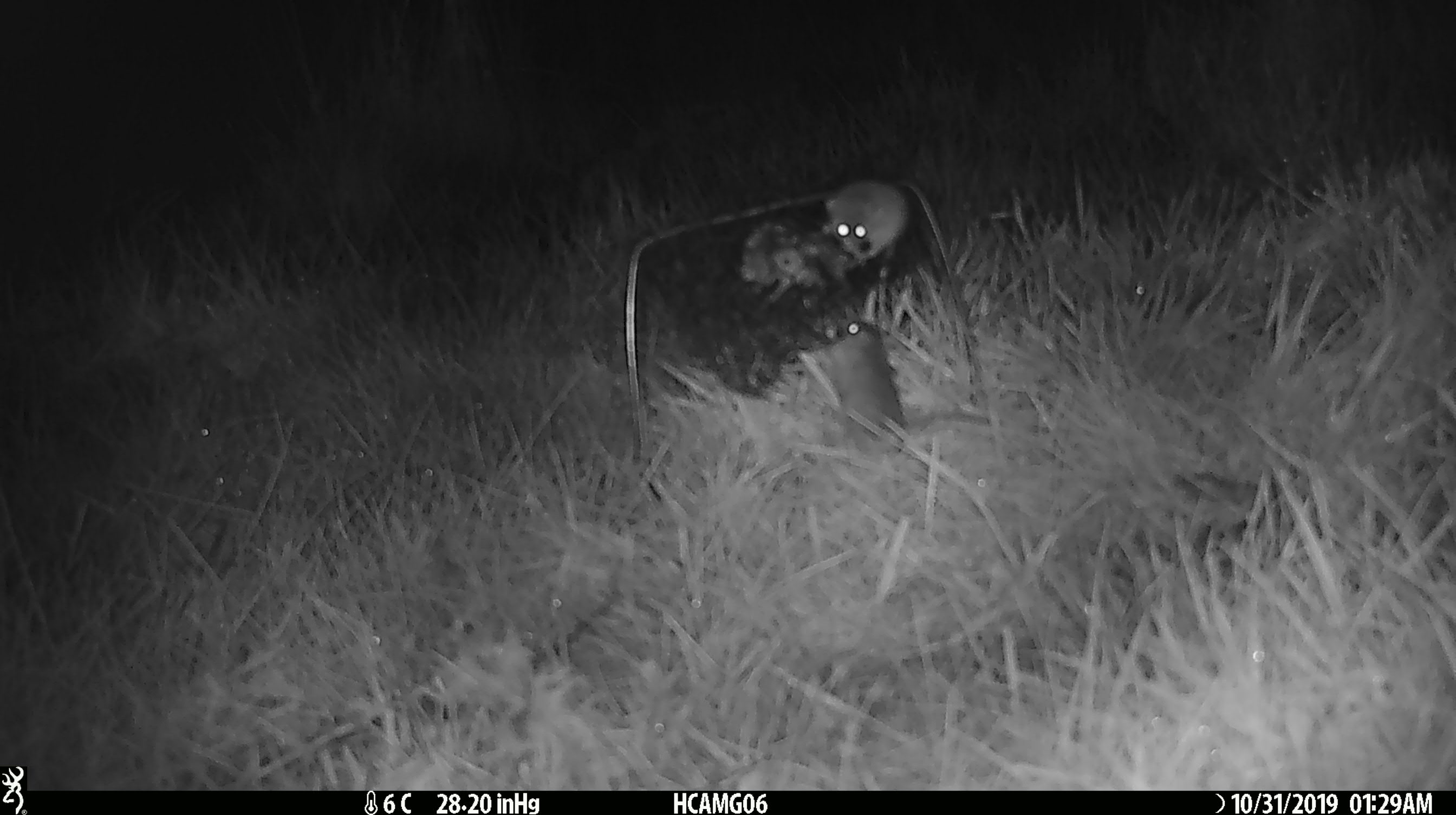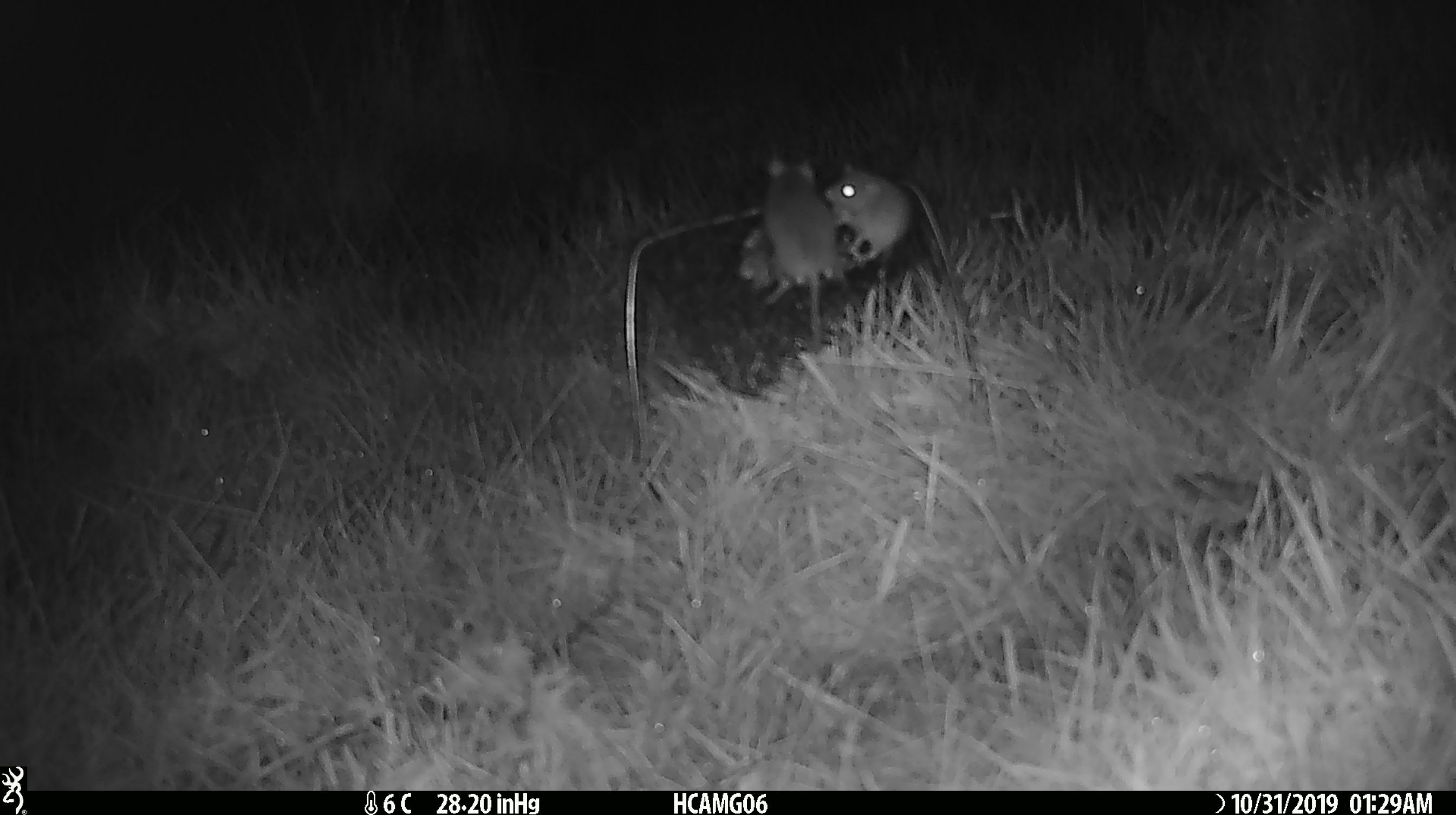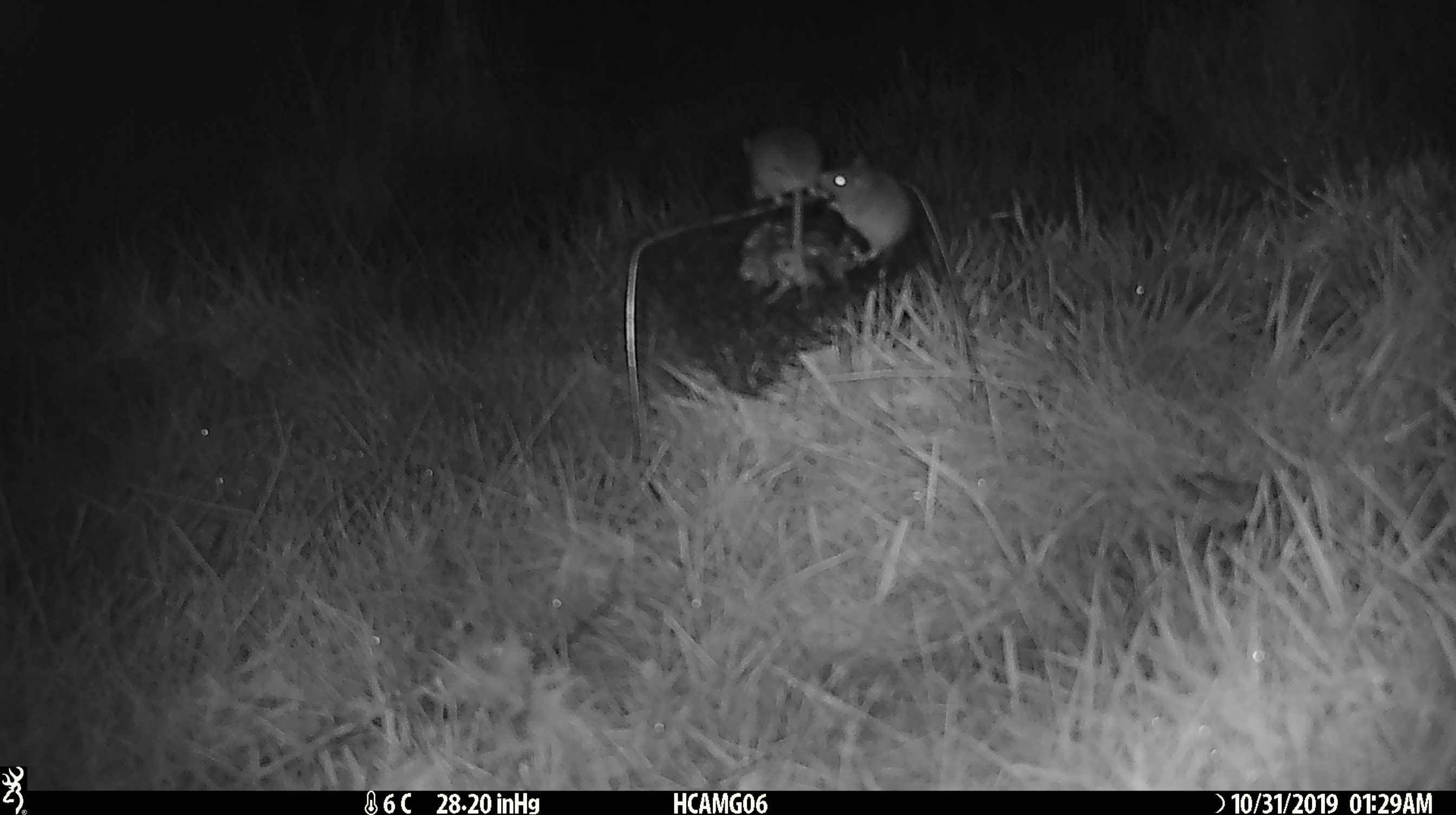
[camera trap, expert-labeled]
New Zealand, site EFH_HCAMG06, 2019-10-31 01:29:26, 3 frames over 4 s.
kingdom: Animalia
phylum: Chordata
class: Mammalia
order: Rodentia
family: Muridae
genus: Mus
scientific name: Mus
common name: mouse